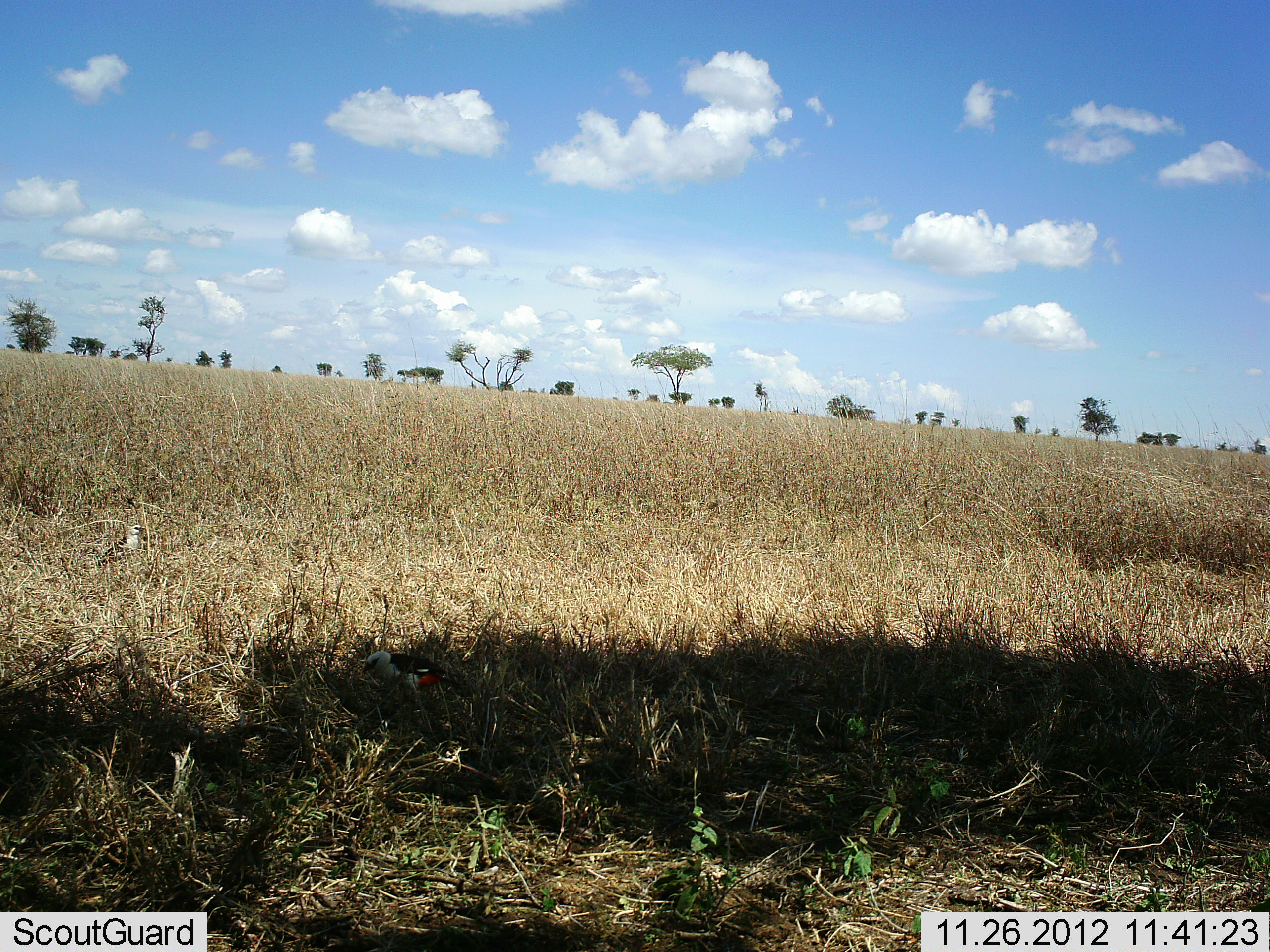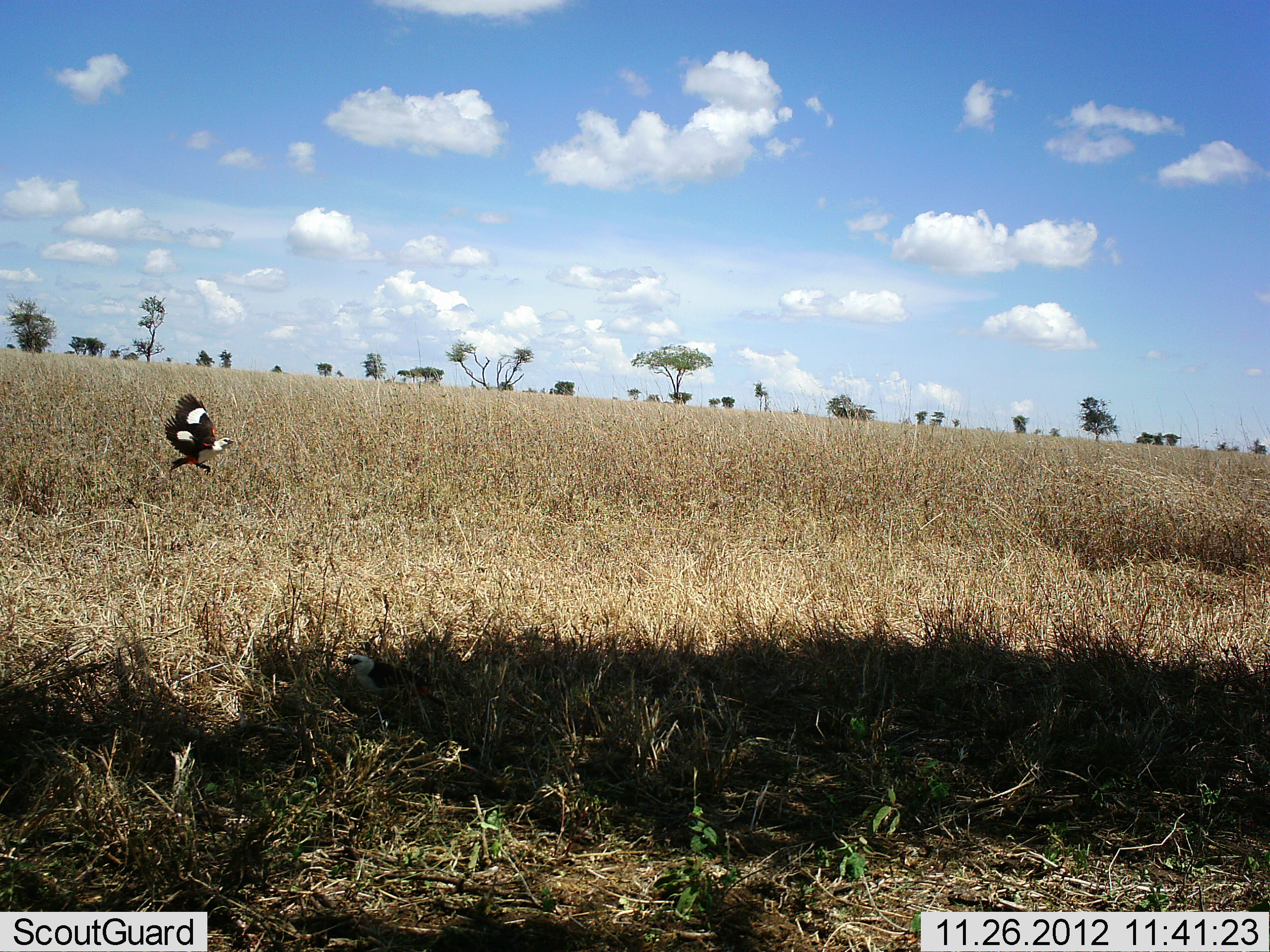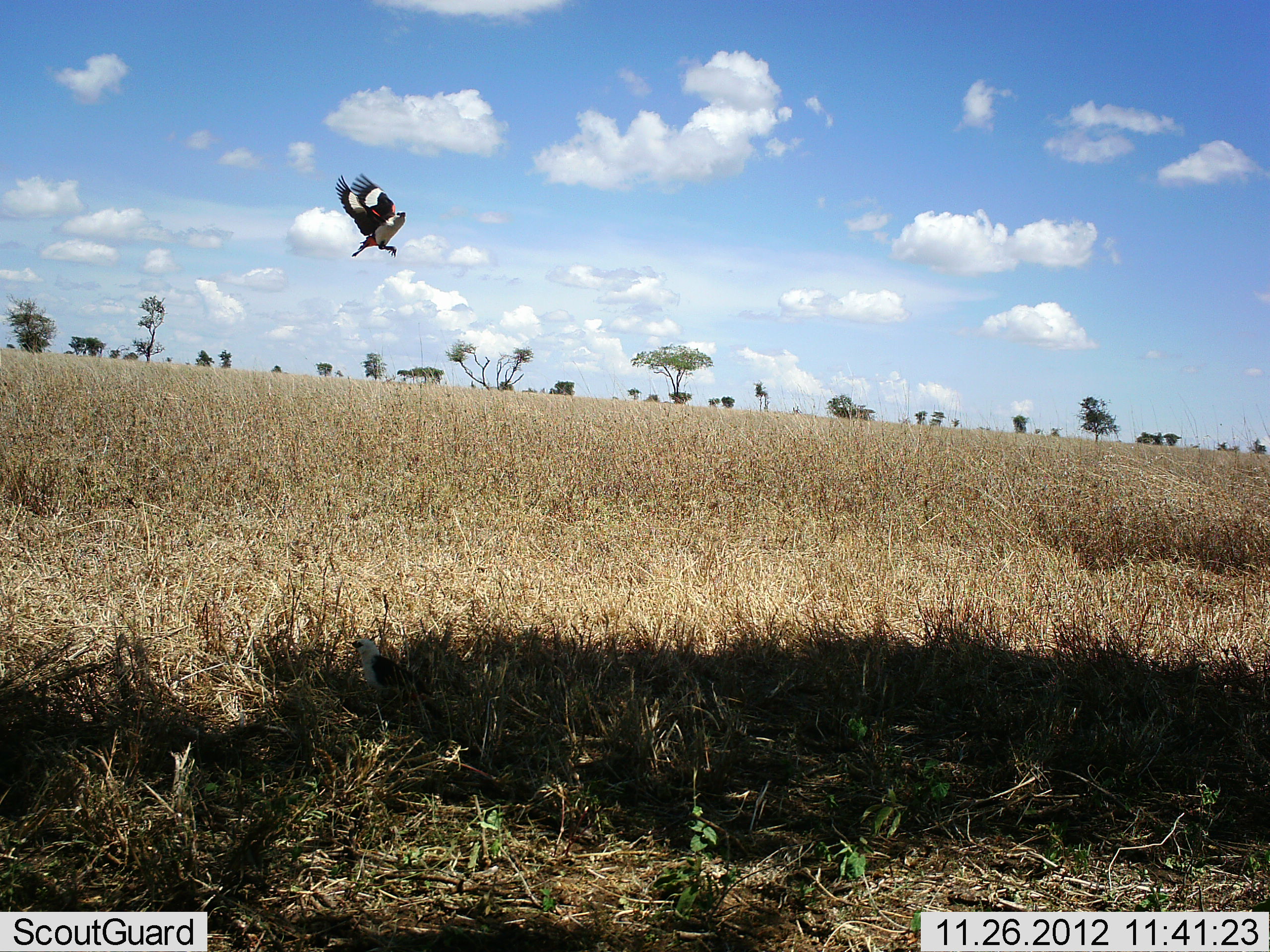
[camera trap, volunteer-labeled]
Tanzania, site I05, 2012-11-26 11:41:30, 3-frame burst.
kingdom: Animalia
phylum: Chordata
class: Aves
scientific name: Aves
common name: bird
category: otherbird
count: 1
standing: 12%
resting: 0%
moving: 97%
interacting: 6%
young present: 0%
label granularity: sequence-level